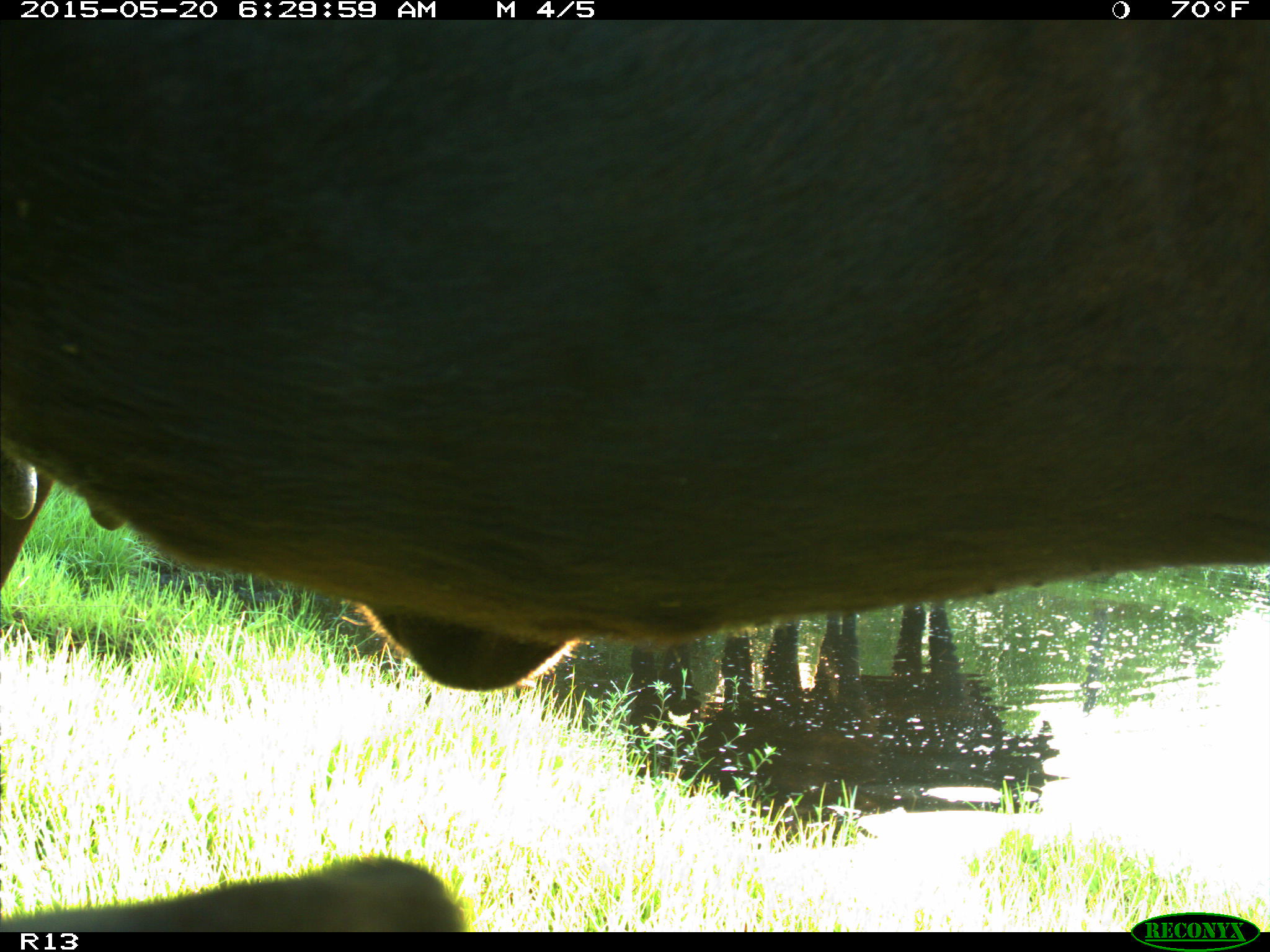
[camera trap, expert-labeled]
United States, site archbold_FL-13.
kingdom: Animalia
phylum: Chordata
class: Mammalia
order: Artiodactyla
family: Bovidae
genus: Bos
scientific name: Bos taurus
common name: domestic cow